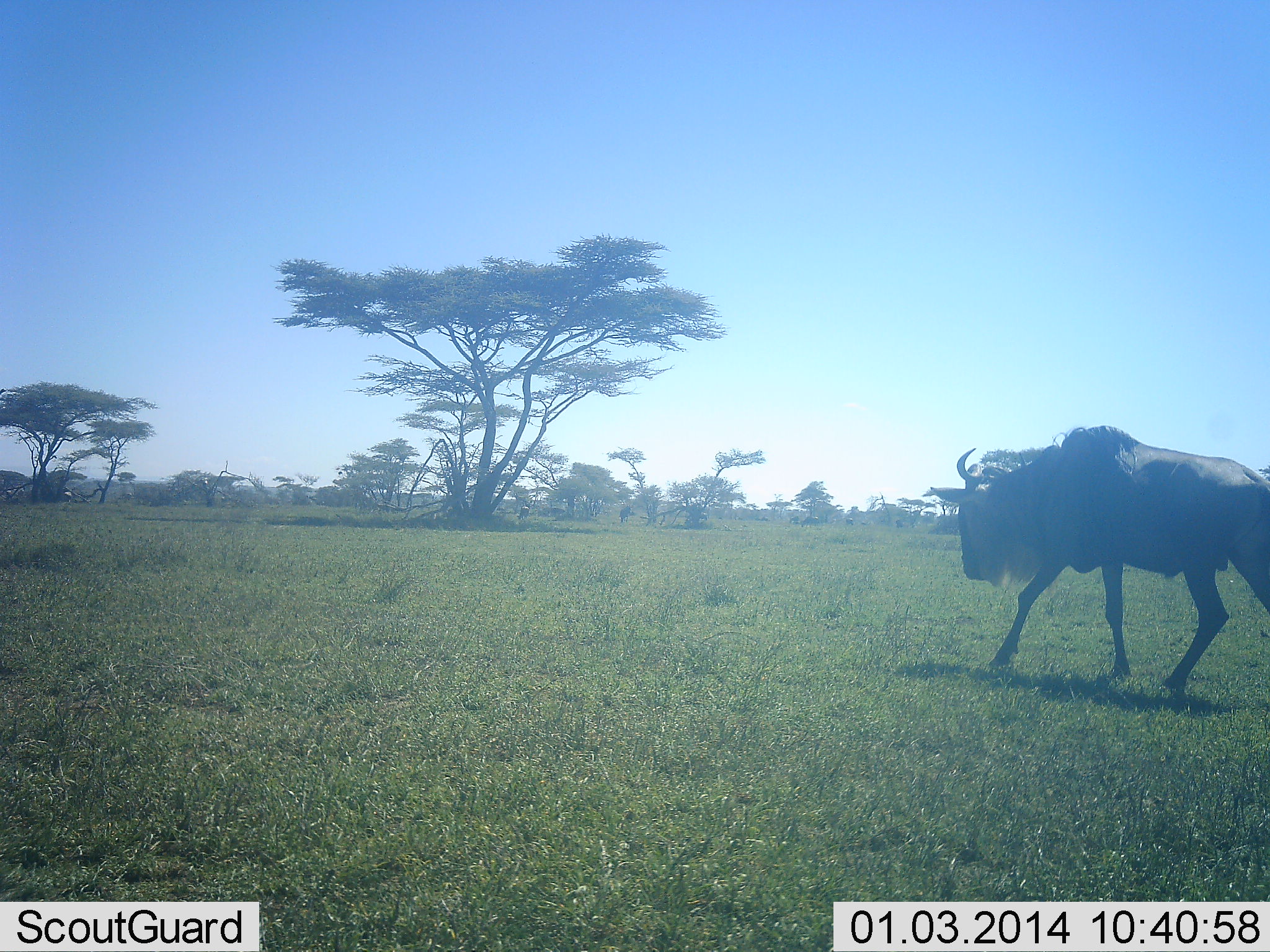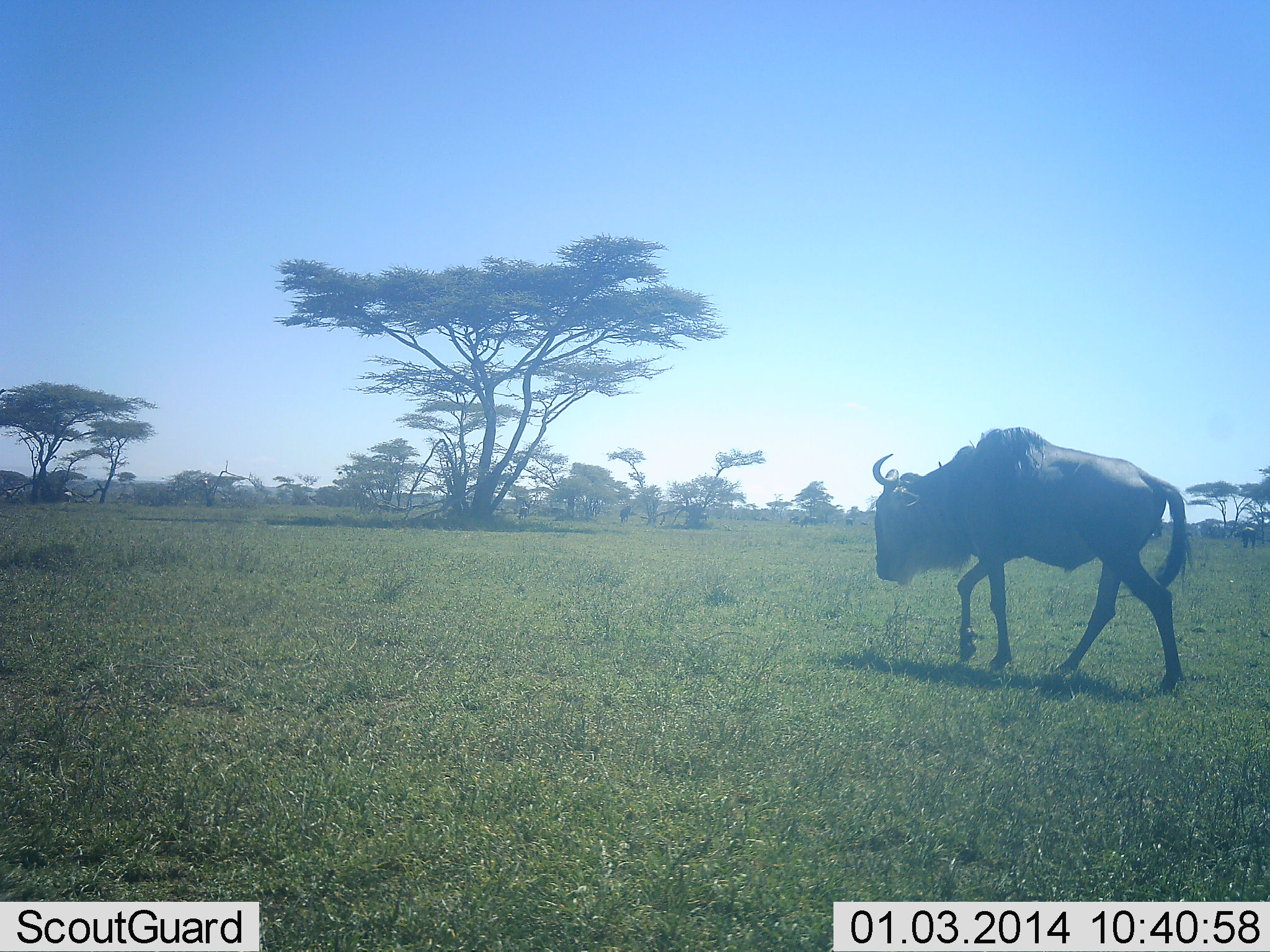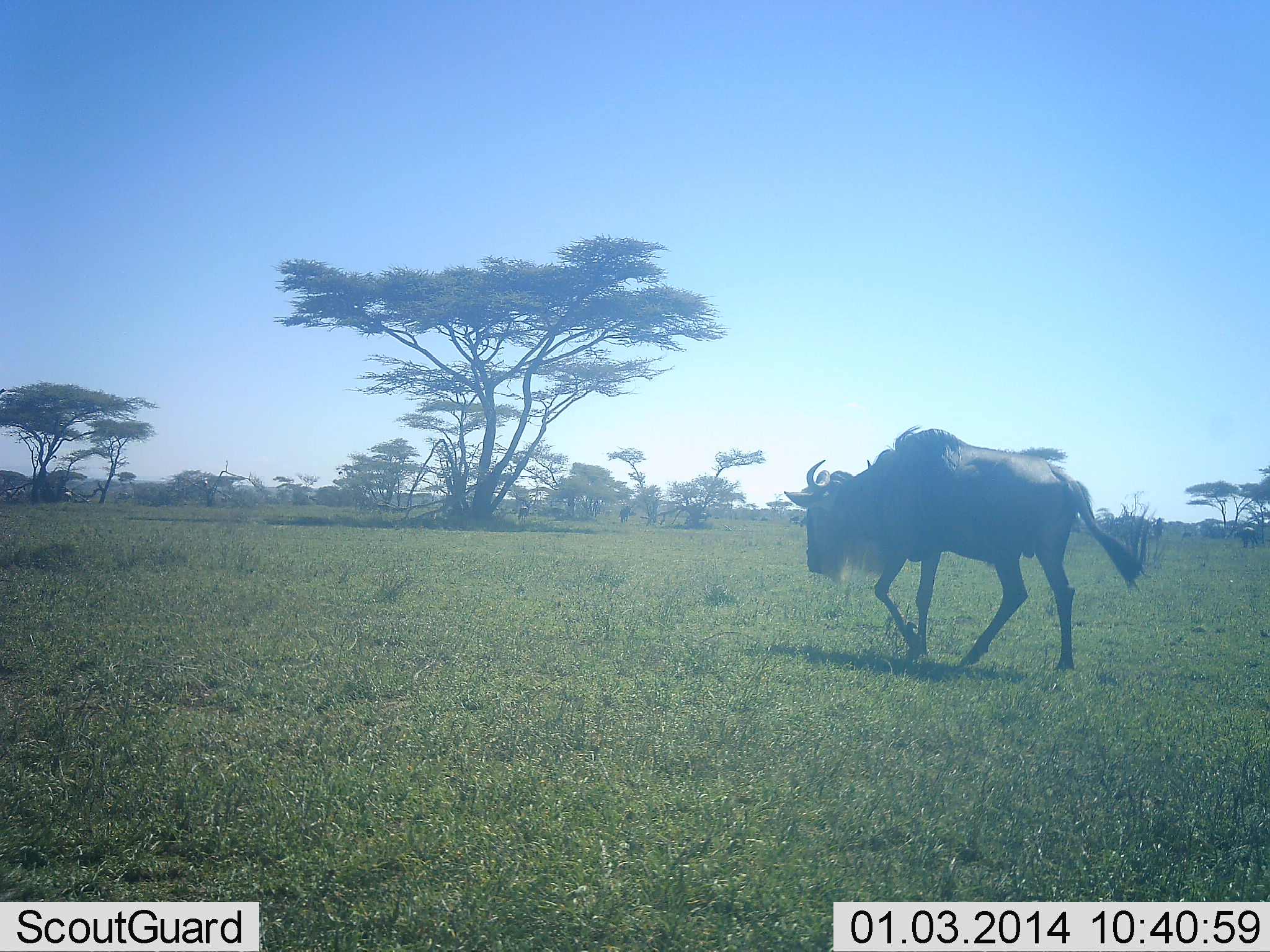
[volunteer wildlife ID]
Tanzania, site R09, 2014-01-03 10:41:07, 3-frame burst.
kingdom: Animalia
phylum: Chordata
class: Mammalia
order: Artiodactyla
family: Bovidae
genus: Connochaetes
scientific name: Connochaetes taurinus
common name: blue wildebeest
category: wildebeest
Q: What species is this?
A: Wildebeest (blue wildebeest) (Connochaetes taurinus).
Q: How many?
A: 1.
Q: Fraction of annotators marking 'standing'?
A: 0%.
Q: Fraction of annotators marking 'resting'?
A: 0%.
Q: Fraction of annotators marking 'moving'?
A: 100%.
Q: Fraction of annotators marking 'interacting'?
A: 0%.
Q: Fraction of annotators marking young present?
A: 0%.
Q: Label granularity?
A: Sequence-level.